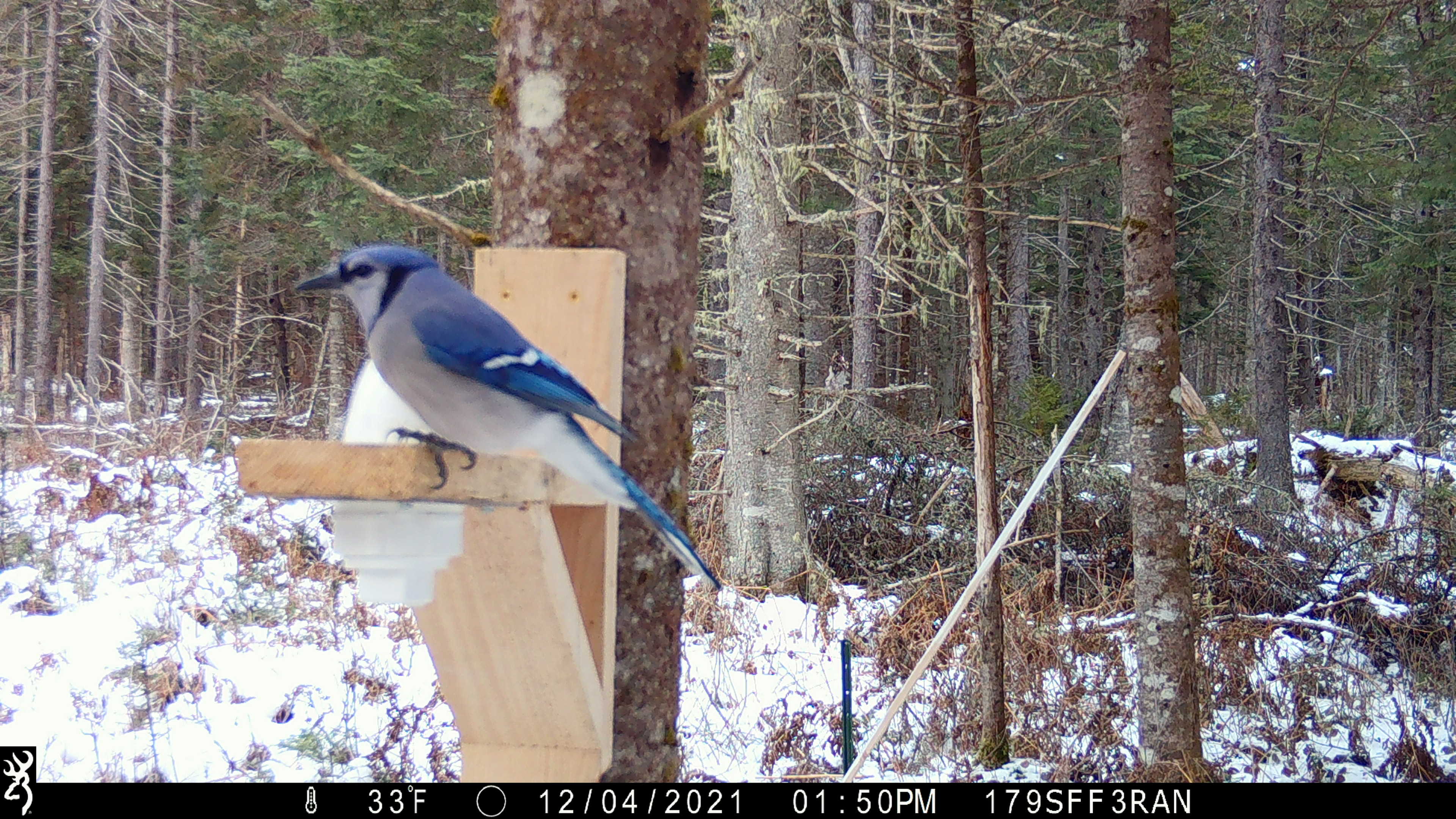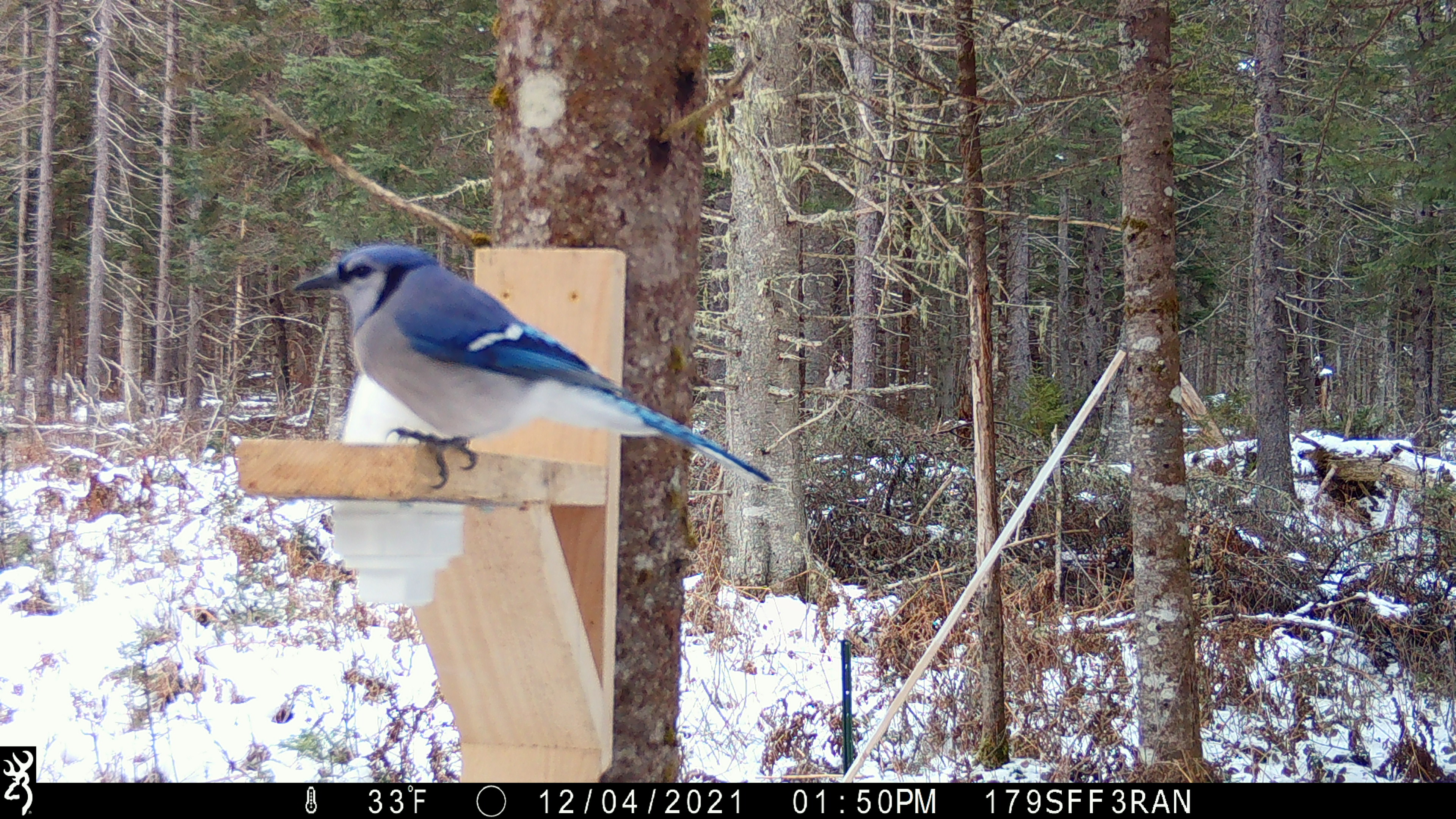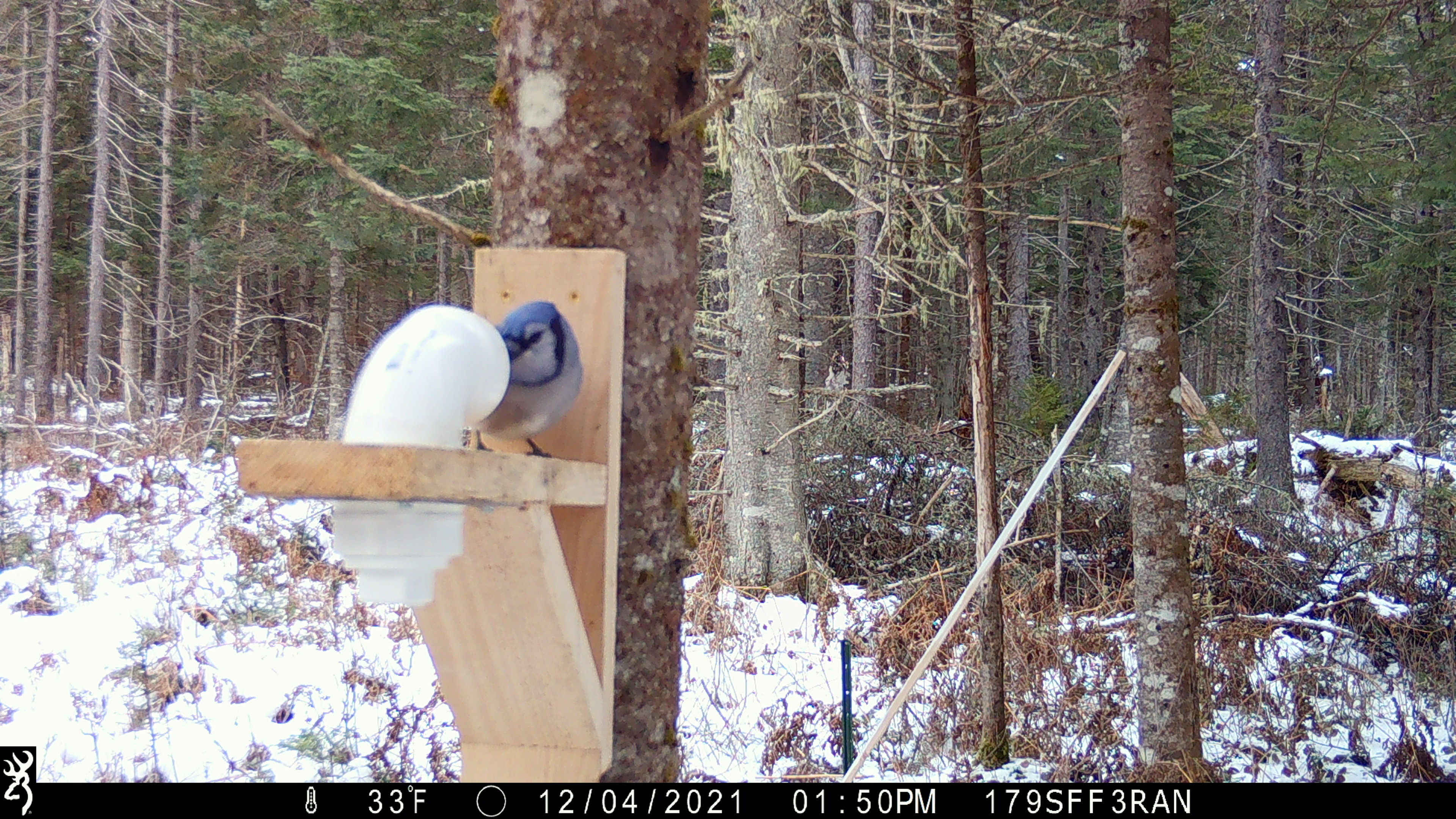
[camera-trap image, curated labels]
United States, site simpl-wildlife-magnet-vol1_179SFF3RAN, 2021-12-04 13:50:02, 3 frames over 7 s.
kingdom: Animalia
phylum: Chordata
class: Aves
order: Passeriformes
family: Corvidae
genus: Cyanocitta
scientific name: Cyanocitta cristata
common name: blue jay